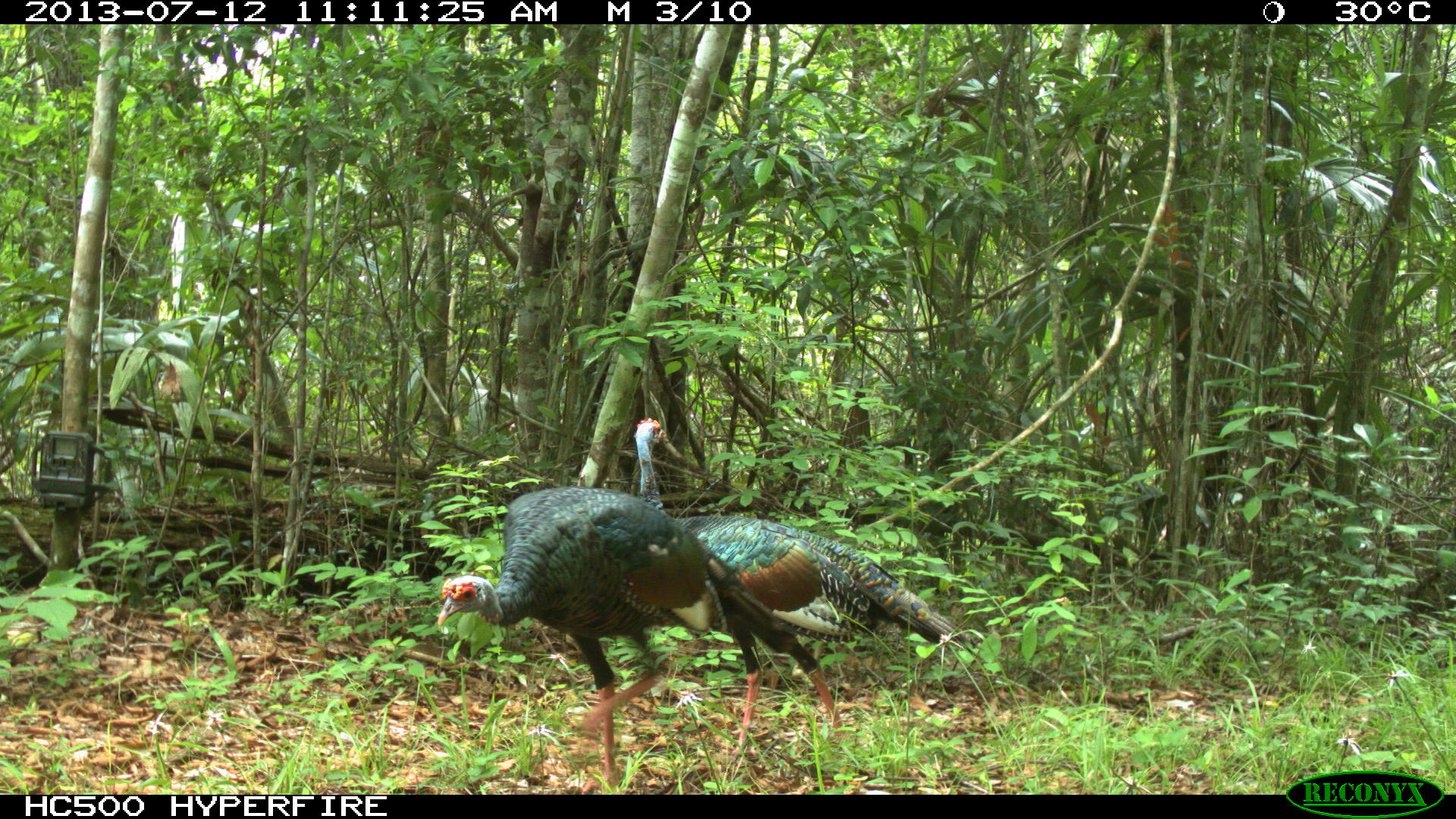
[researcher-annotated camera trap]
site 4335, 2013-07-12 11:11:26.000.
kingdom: Animalia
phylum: Chordata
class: Aves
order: Galliformes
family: Phasianidae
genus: Meleagris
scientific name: Meleagris ocellata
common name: ocellated turkey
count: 2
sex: female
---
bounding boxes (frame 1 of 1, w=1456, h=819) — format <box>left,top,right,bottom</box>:
meleagris ocellata: <box>432,485,845,789</box>; <box>632,417,963,748</box>